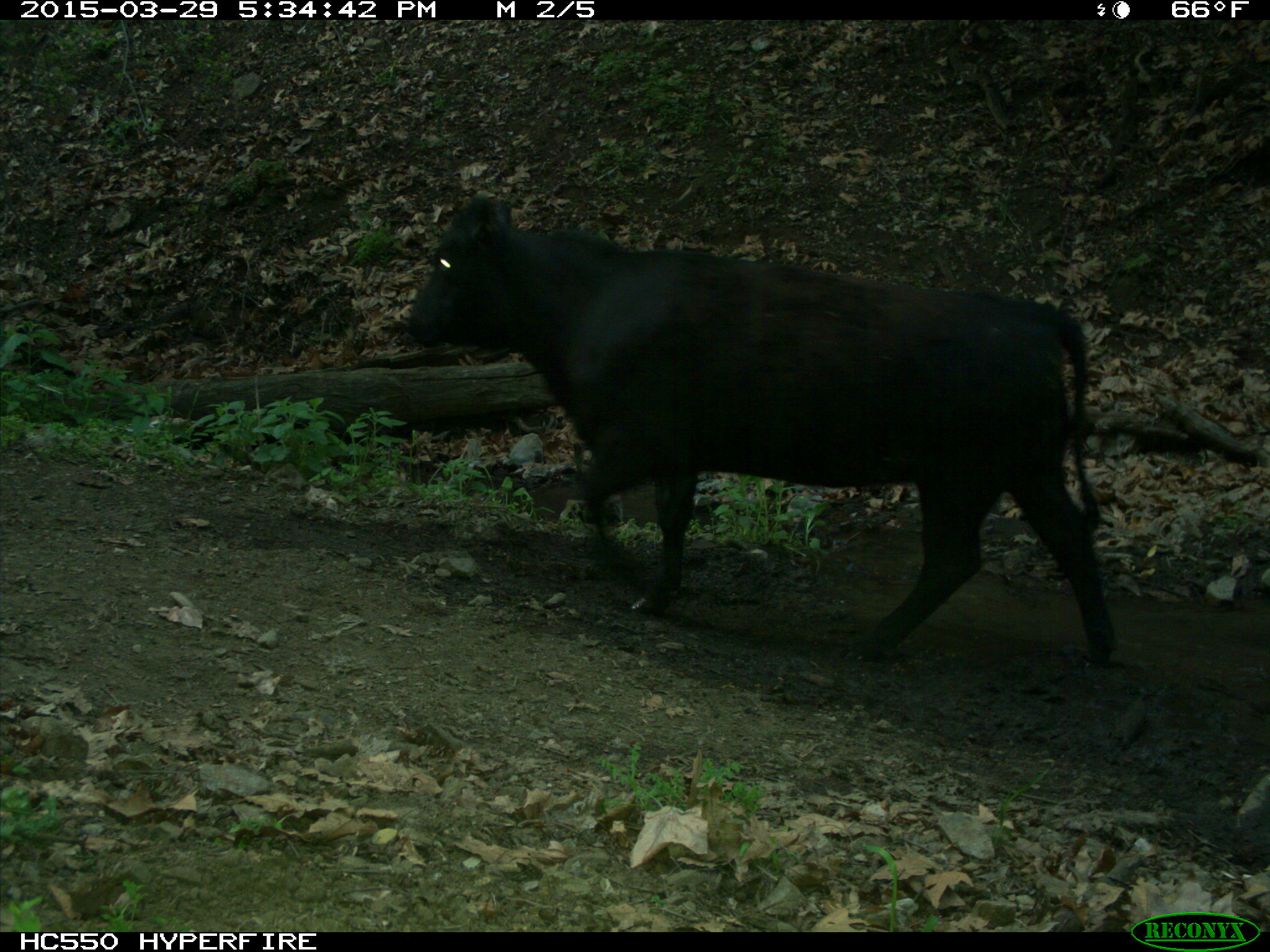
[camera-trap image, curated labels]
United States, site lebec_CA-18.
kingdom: Animalia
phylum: Chordata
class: Mammalia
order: Artiodactyla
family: Bovidae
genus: Bos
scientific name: Bos taurus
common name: domestic cow